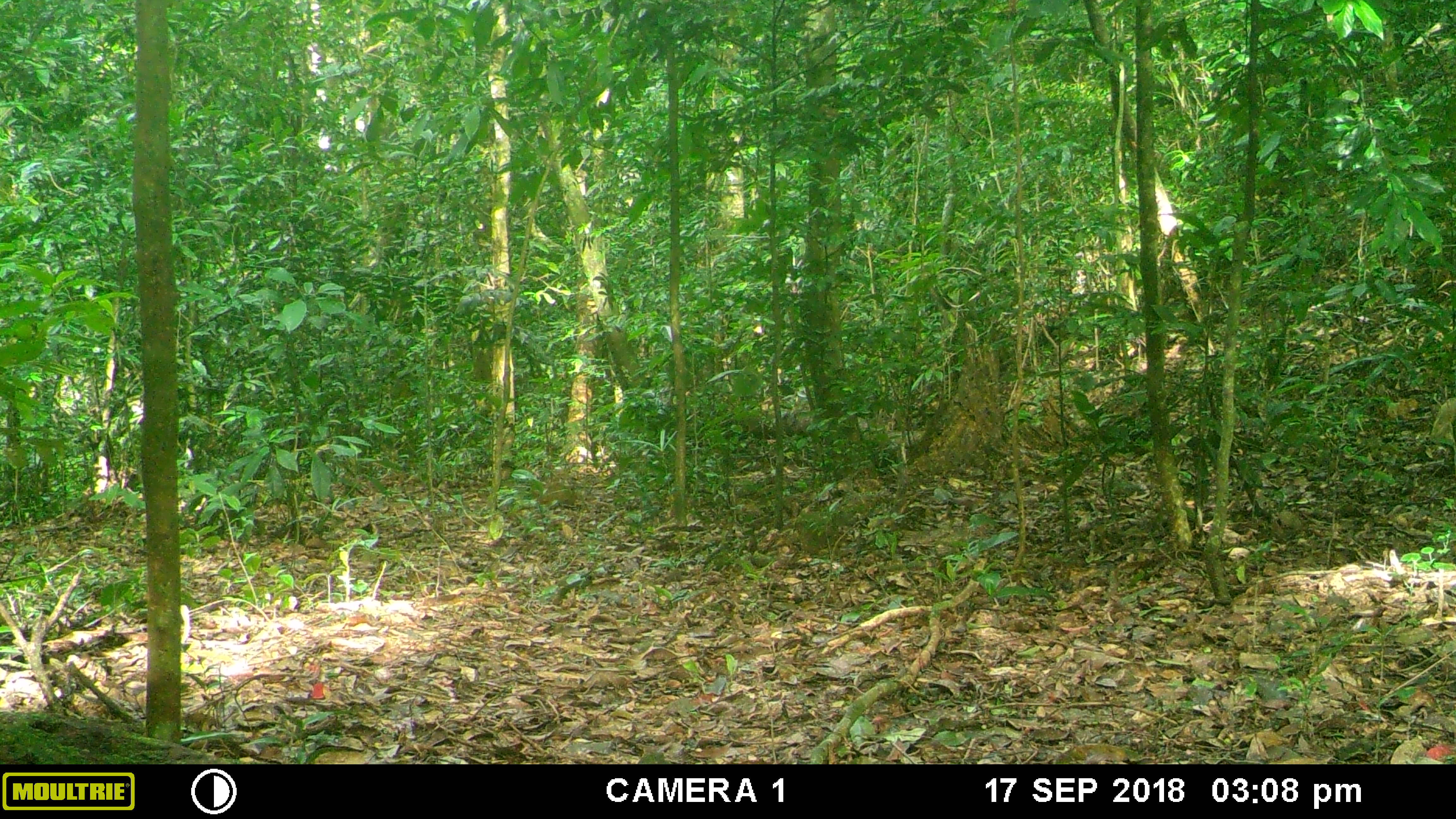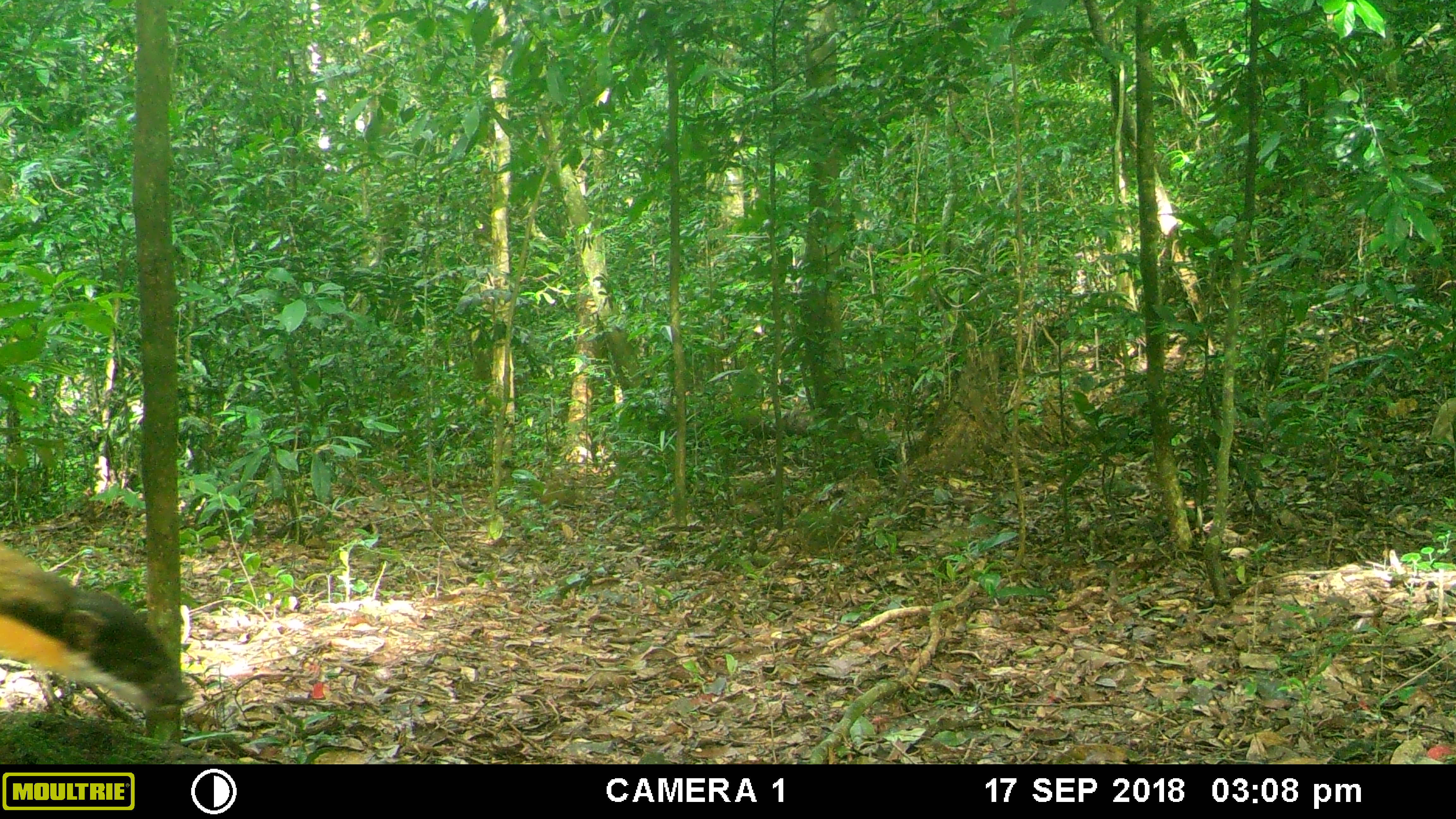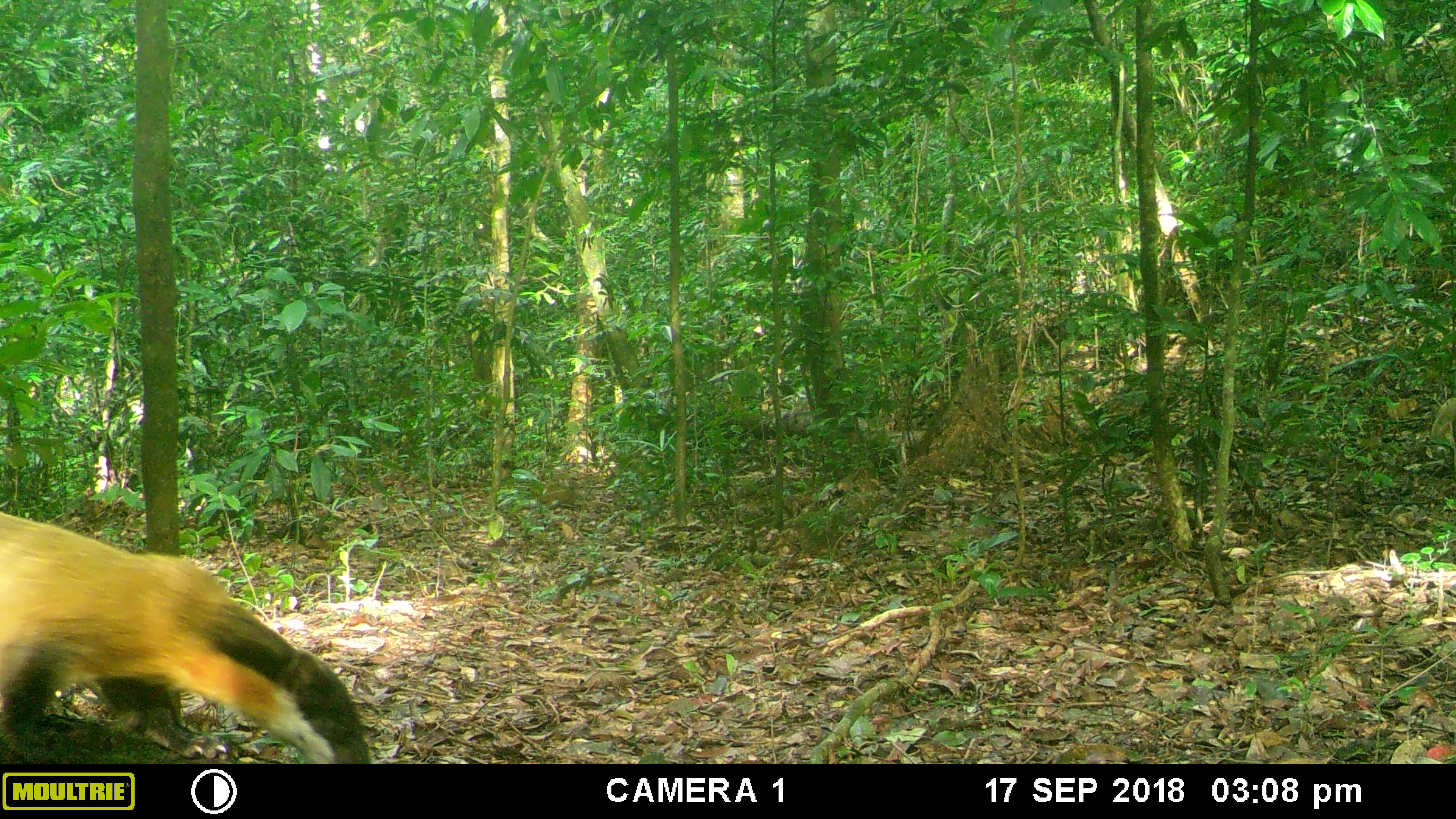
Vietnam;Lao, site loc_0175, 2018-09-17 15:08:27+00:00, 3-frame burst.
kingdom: Animalia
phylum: Chordata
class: Mammalia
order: Carnivora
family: Mustelidae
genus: Martes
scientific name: Martes flavigula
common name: yellow-throated marten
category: yellow throated marten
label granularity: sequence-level